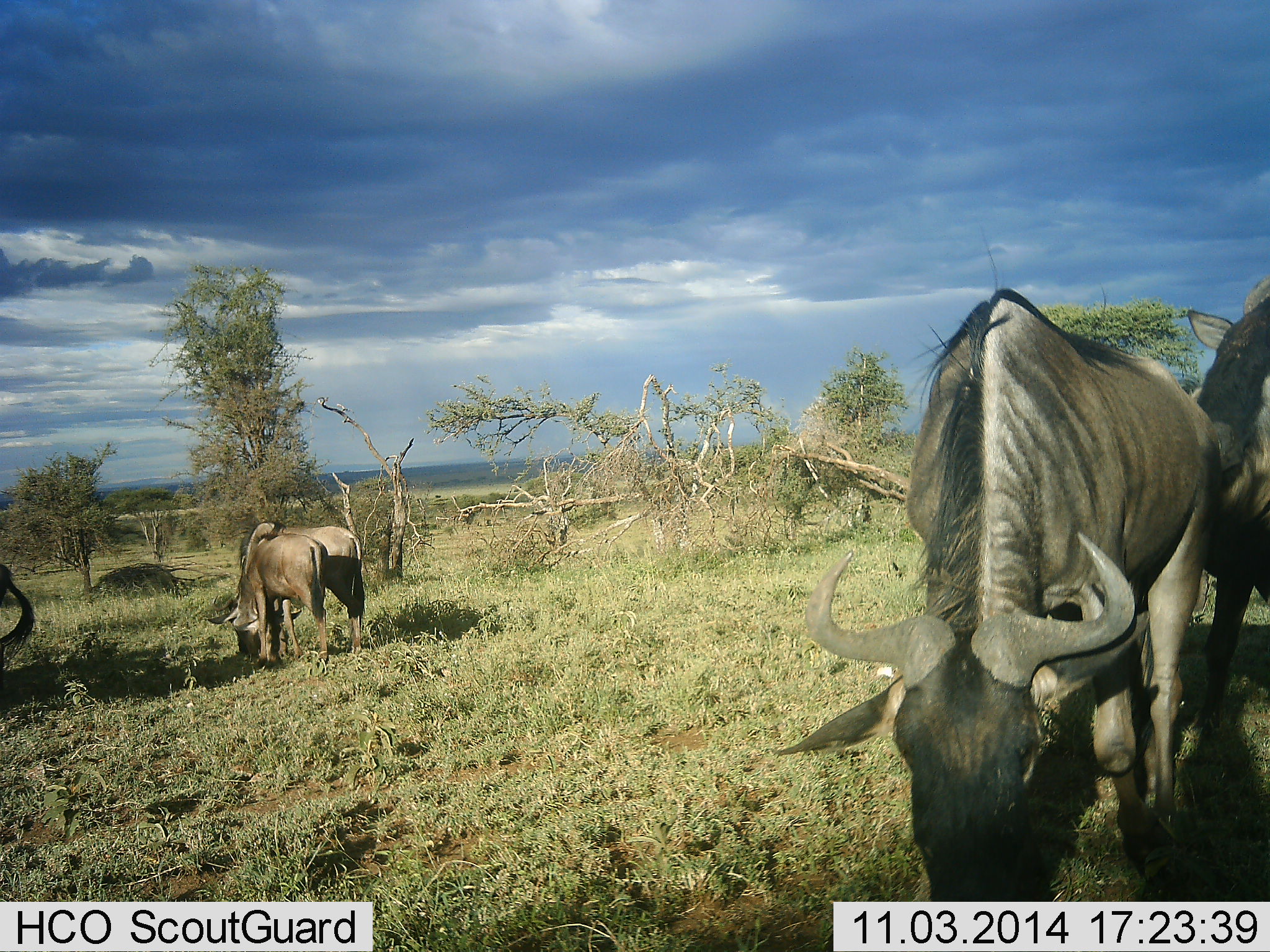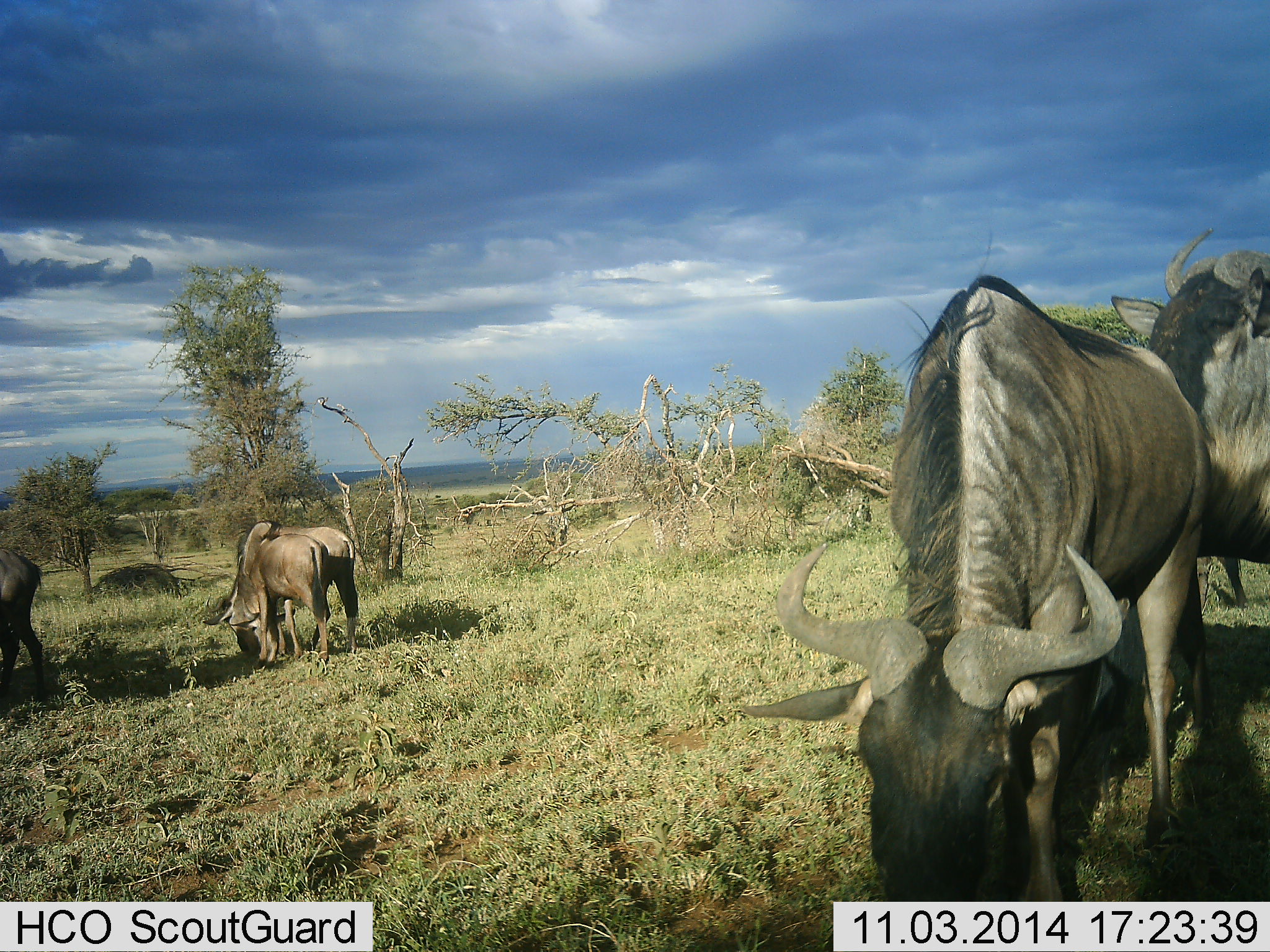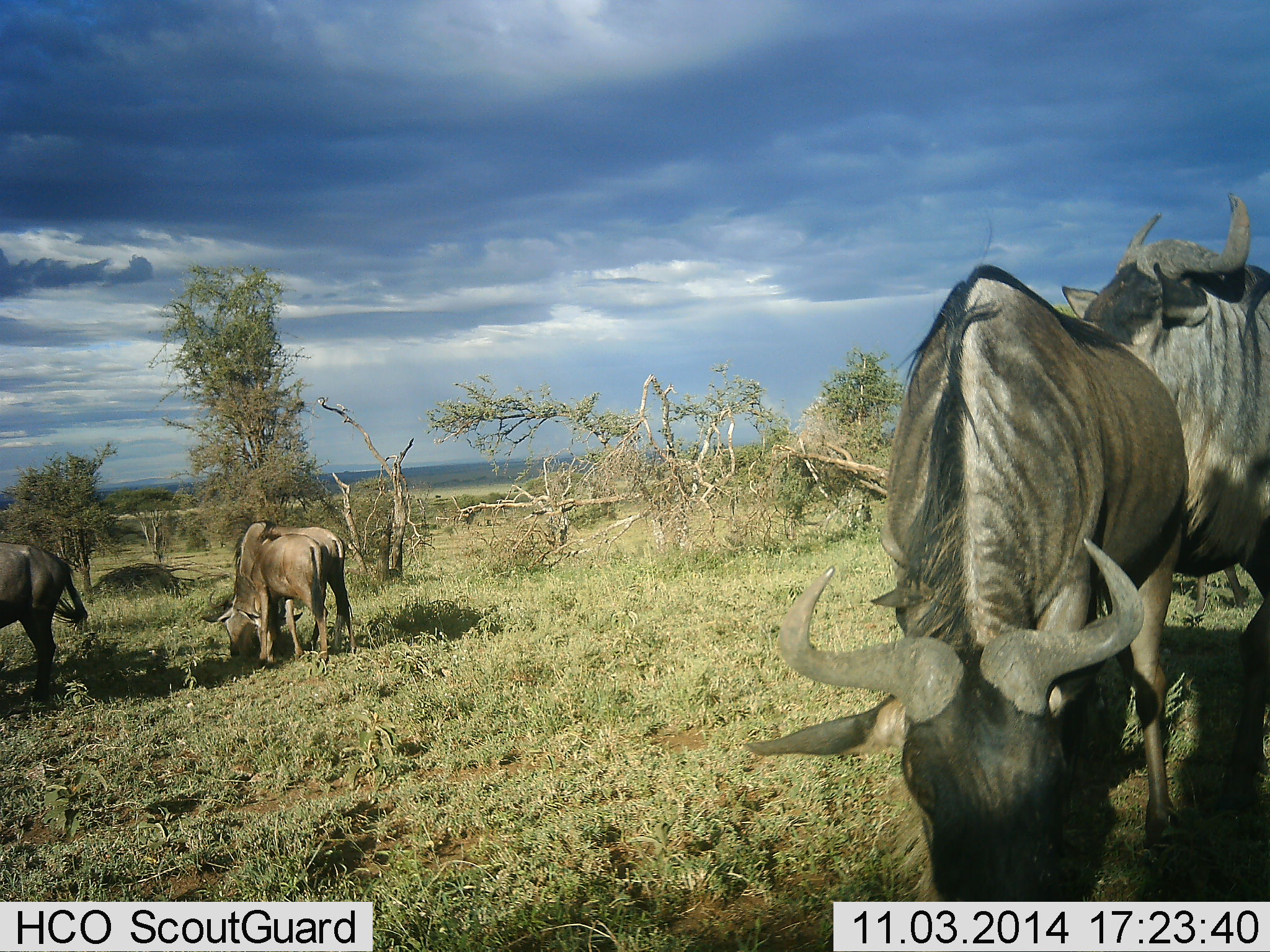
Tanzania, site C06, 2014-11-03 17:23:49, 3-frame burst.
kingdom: Animalia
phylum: Chordata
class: Mammalia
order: Artiodactyla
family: Bovidae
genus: Connochaetes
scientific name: Connochaetes taurinus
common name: blue wildebeest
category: wildebeest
Wildebeest (blue wildebeest) (Connochaetes taurinus), count 5. Behavior (volunteer vote fractions): standing 30%, resting 0%, moving 40%, interacting 0%. Young present (vote fraction): 30%. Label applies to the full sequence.